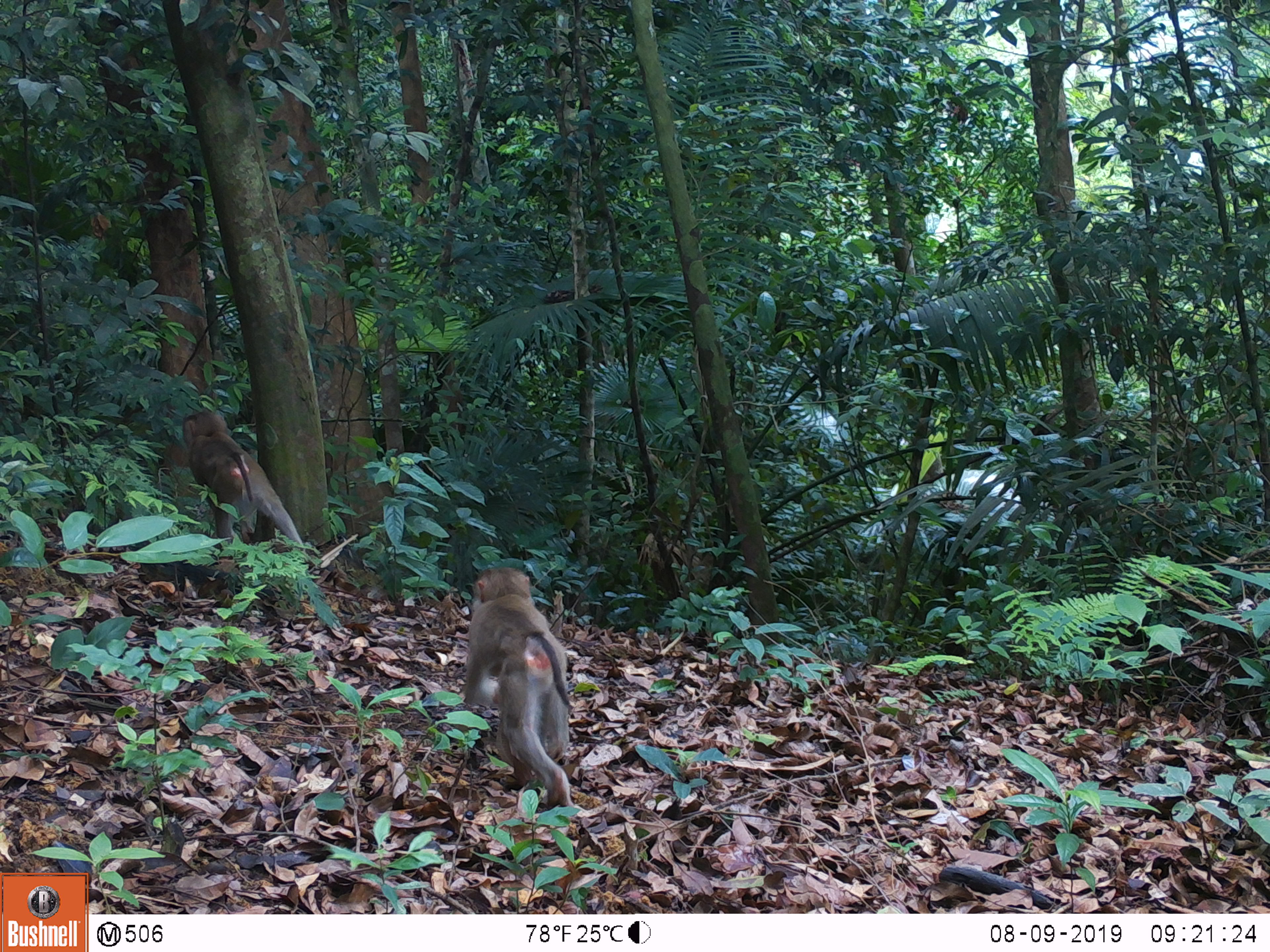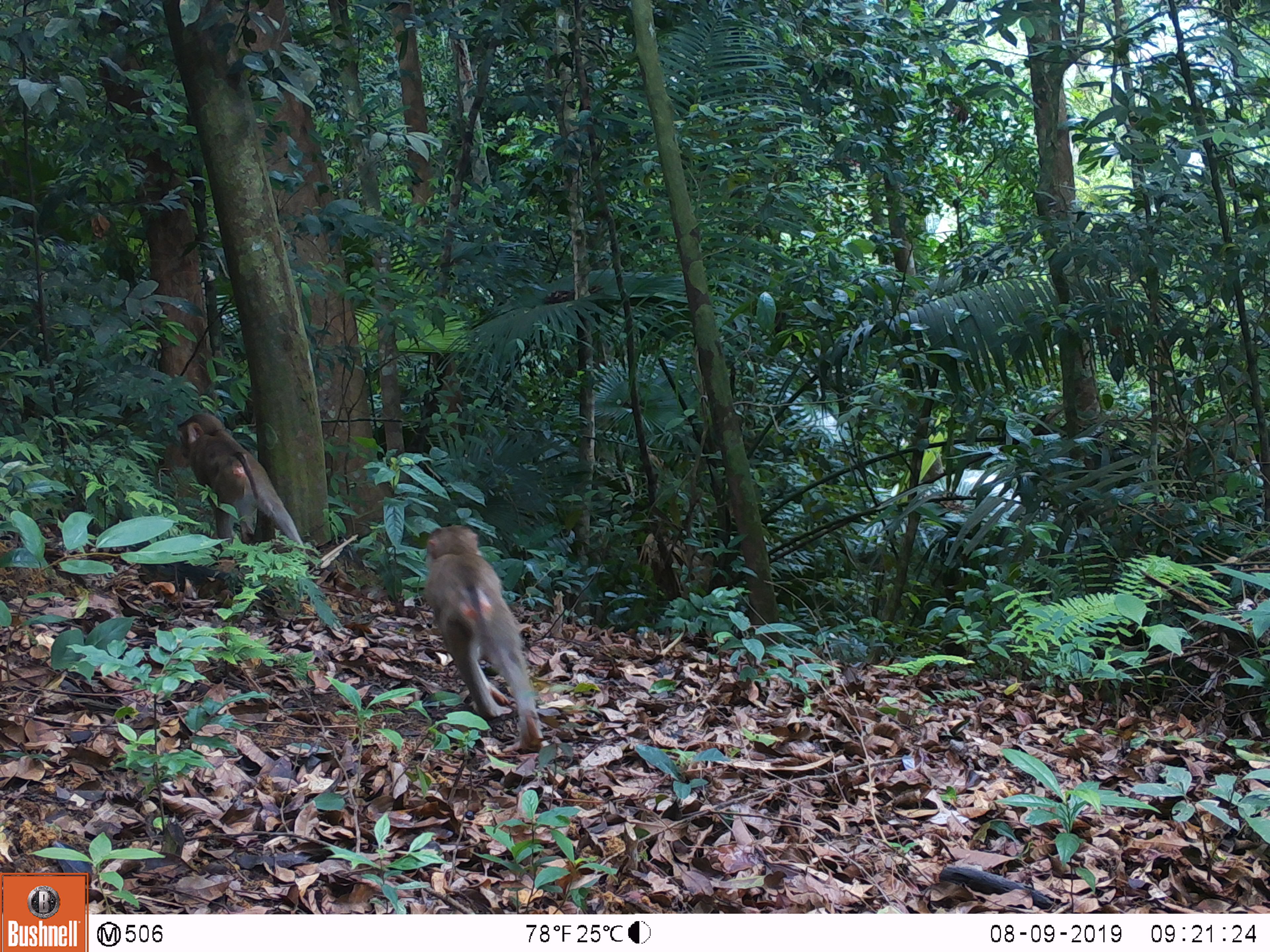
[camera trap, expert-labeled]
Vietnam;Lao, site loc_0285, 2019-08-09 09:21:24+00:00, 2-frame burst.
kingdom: Animalia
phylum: Chordata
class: Mammalia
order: Primates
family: Cercopithecidae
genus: Macaca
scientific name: Macaca nemestrina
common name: pig-tailed macaque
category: pig tailed macaque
Pig tailed macaque (pig-tailed macaque) (Macaca nemestrina). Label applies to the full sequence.